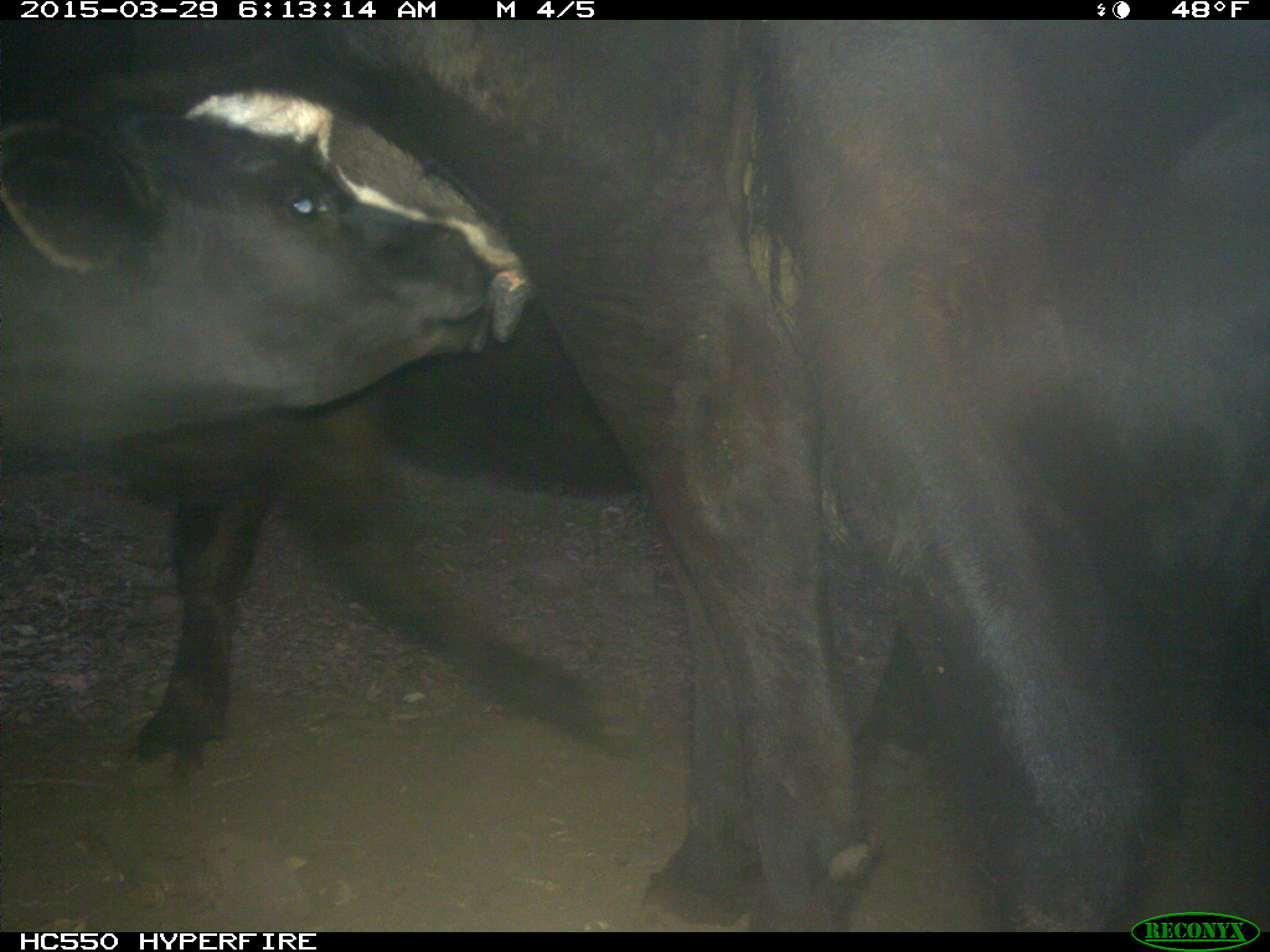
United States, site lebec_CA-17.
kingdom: Animalia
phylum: Chordata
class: Mammalia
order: Artiodactyla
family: Bovidae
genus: Bos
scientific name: Bos taurus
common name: domestic cow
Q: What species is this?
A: Bos taurus (domestic cow).